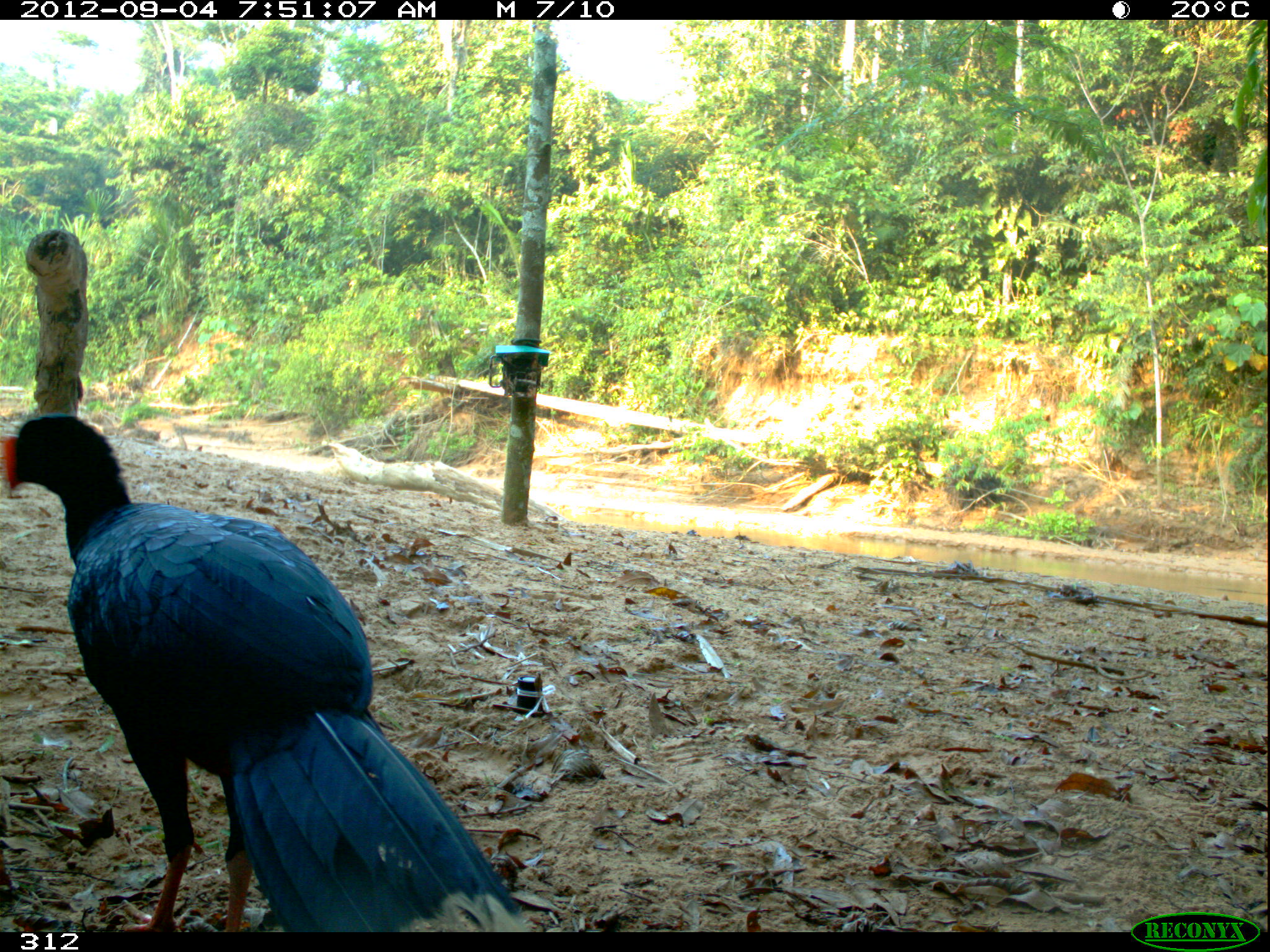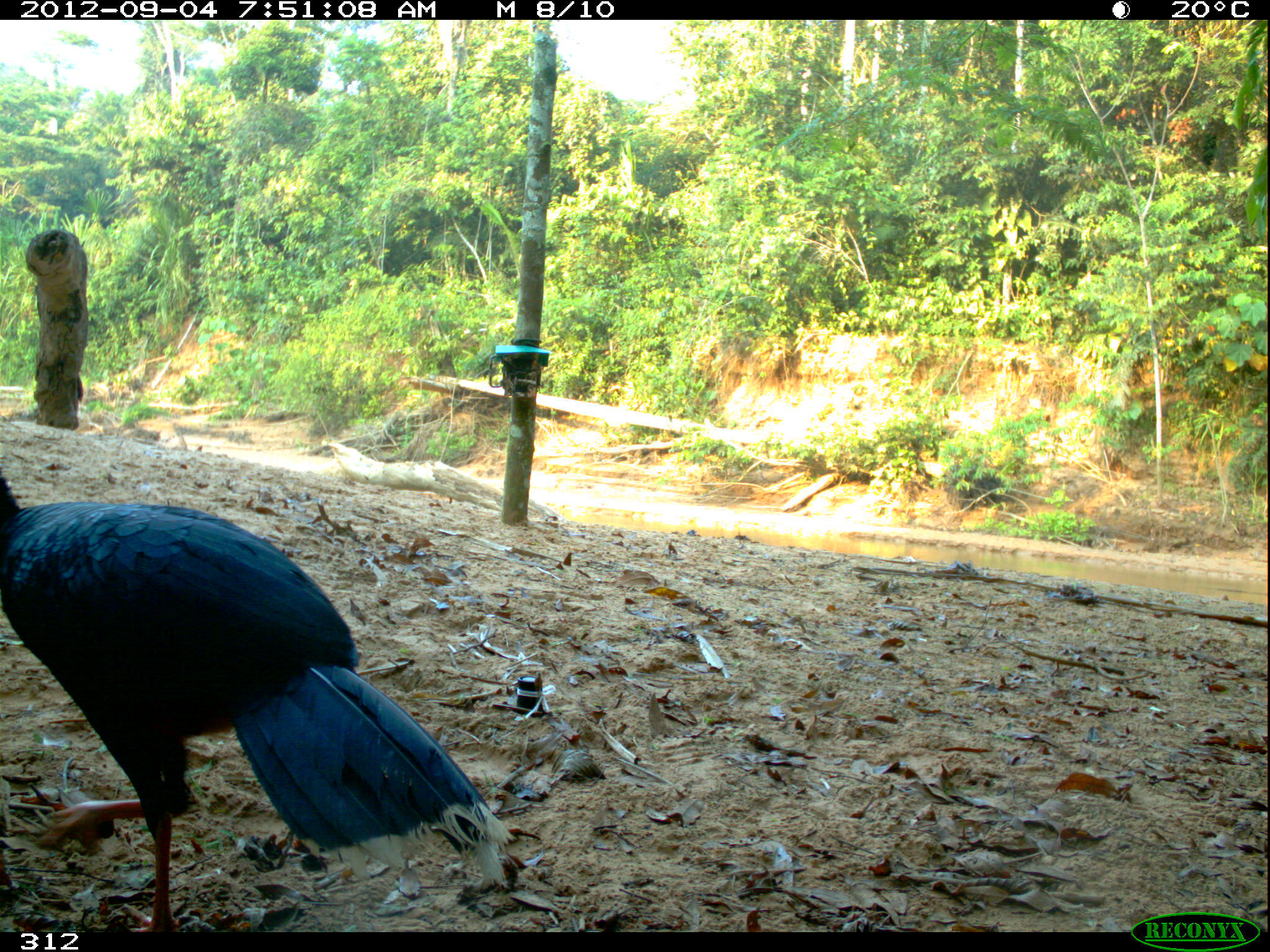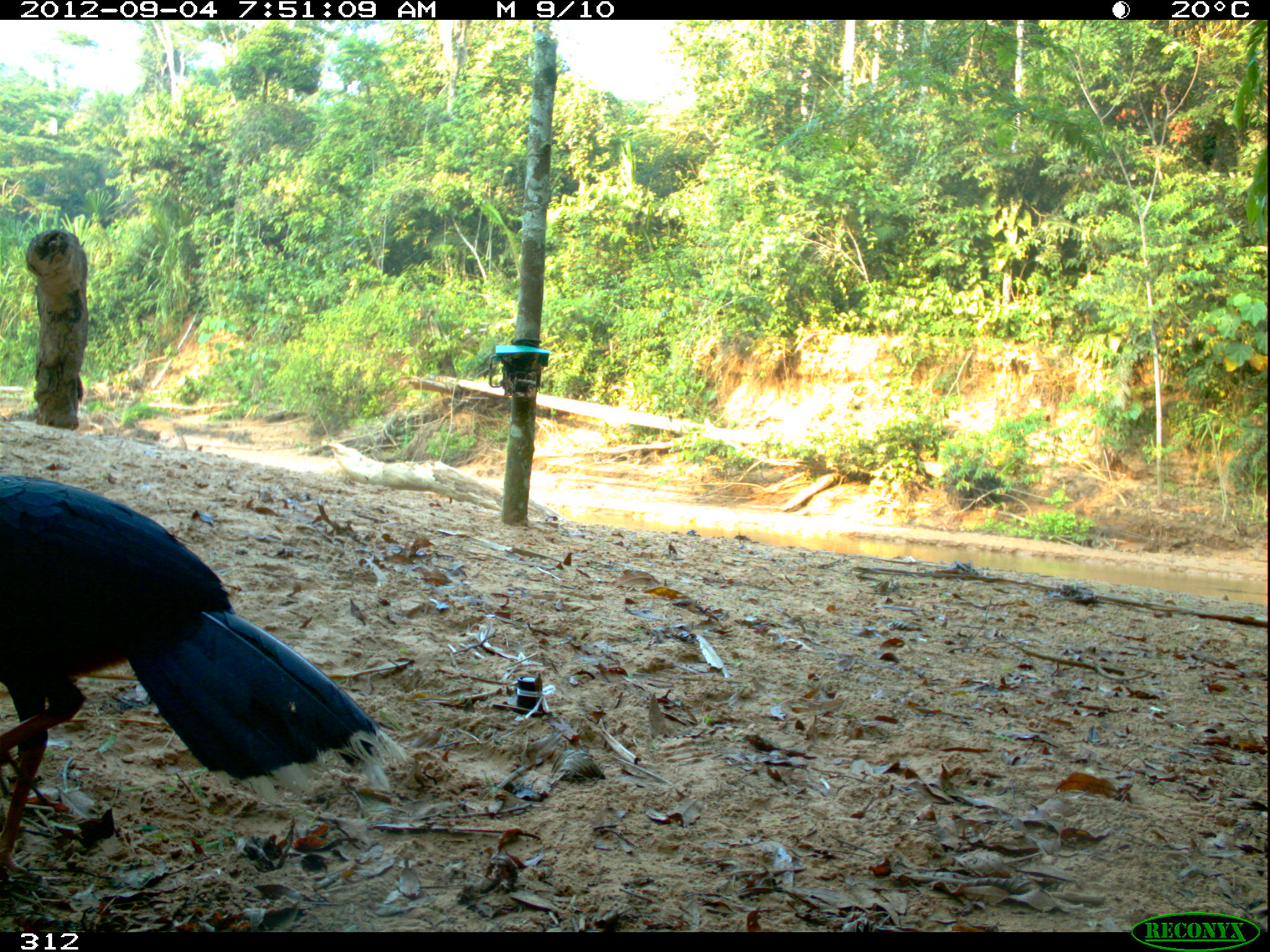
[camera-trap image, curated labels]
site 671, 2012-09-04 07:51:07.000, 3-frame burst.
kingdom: Animalia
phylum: Chordata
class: Aves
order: Galliformes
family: Cracidae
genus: Mitu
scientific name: Mitu tuberosum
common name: razor-billed curassow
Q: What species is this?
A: Mitu tuberosum (razor-billed curassow).